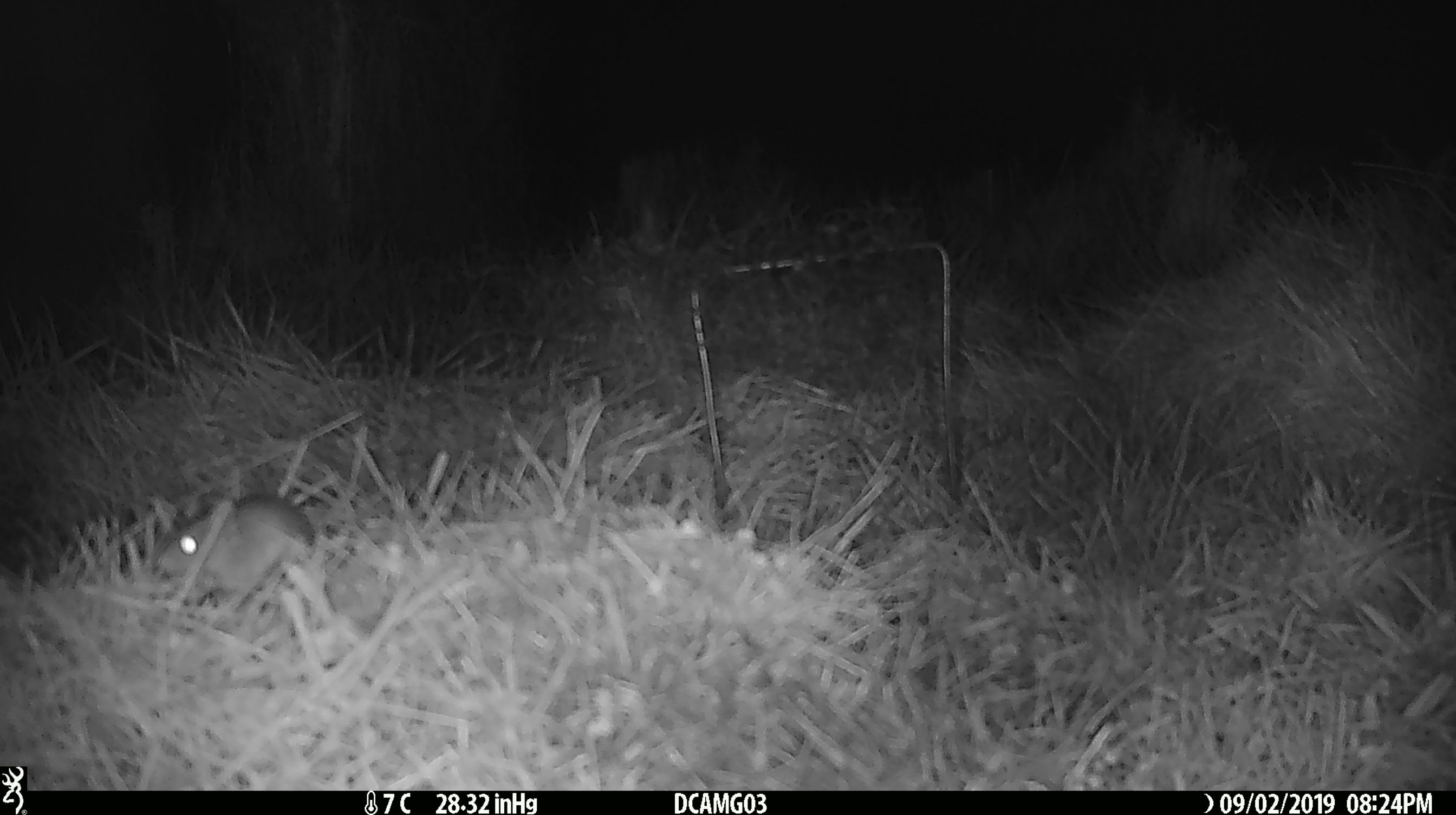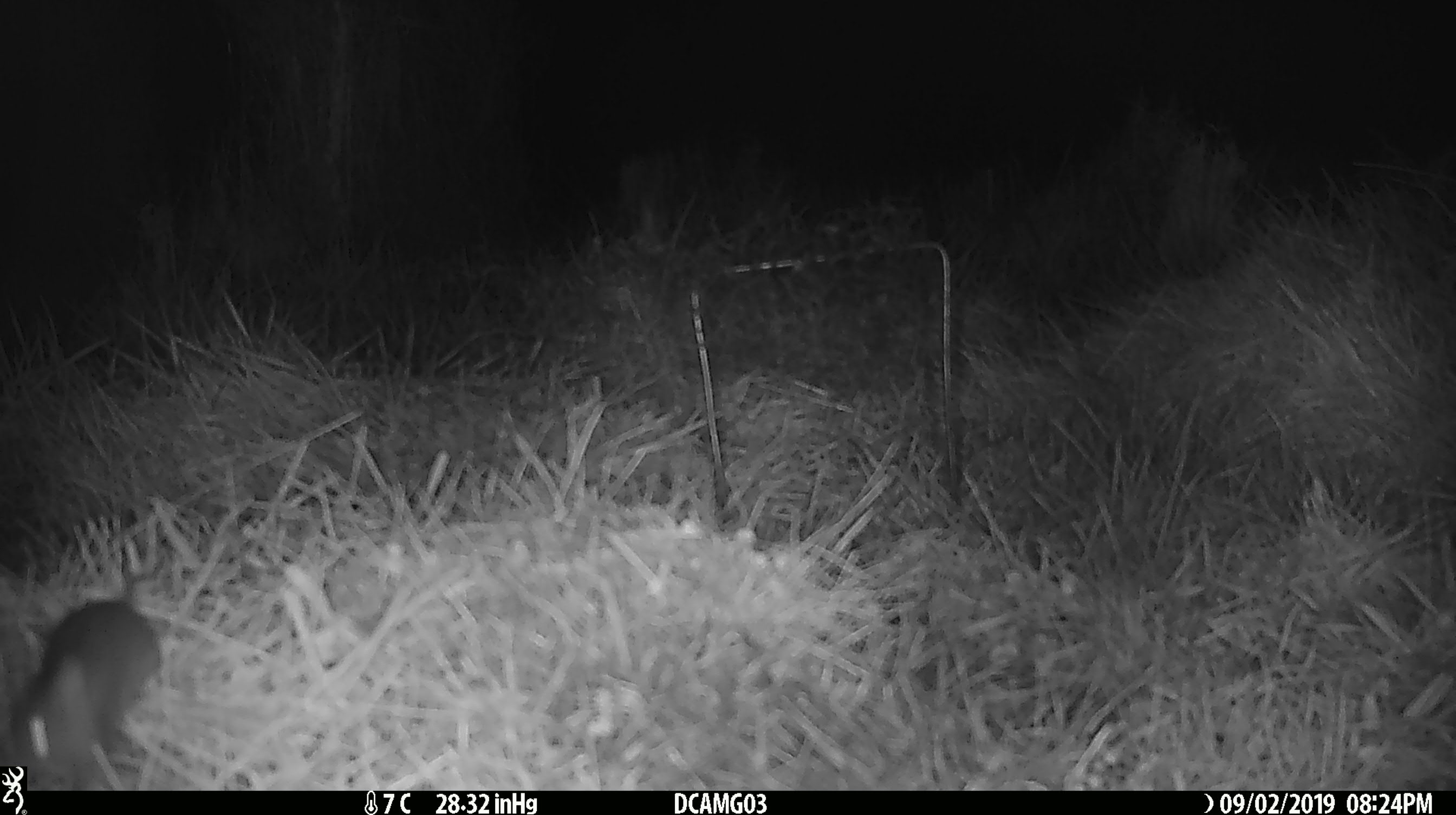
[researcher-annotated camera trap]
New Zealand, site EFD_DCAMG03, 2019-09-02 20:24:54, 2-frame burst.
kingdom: Animalia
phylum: Chordata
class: Mammalia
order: Rodentia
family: Muridae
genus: Mus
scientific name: Mus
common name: mouse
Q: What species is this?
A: Mouse (Mus).